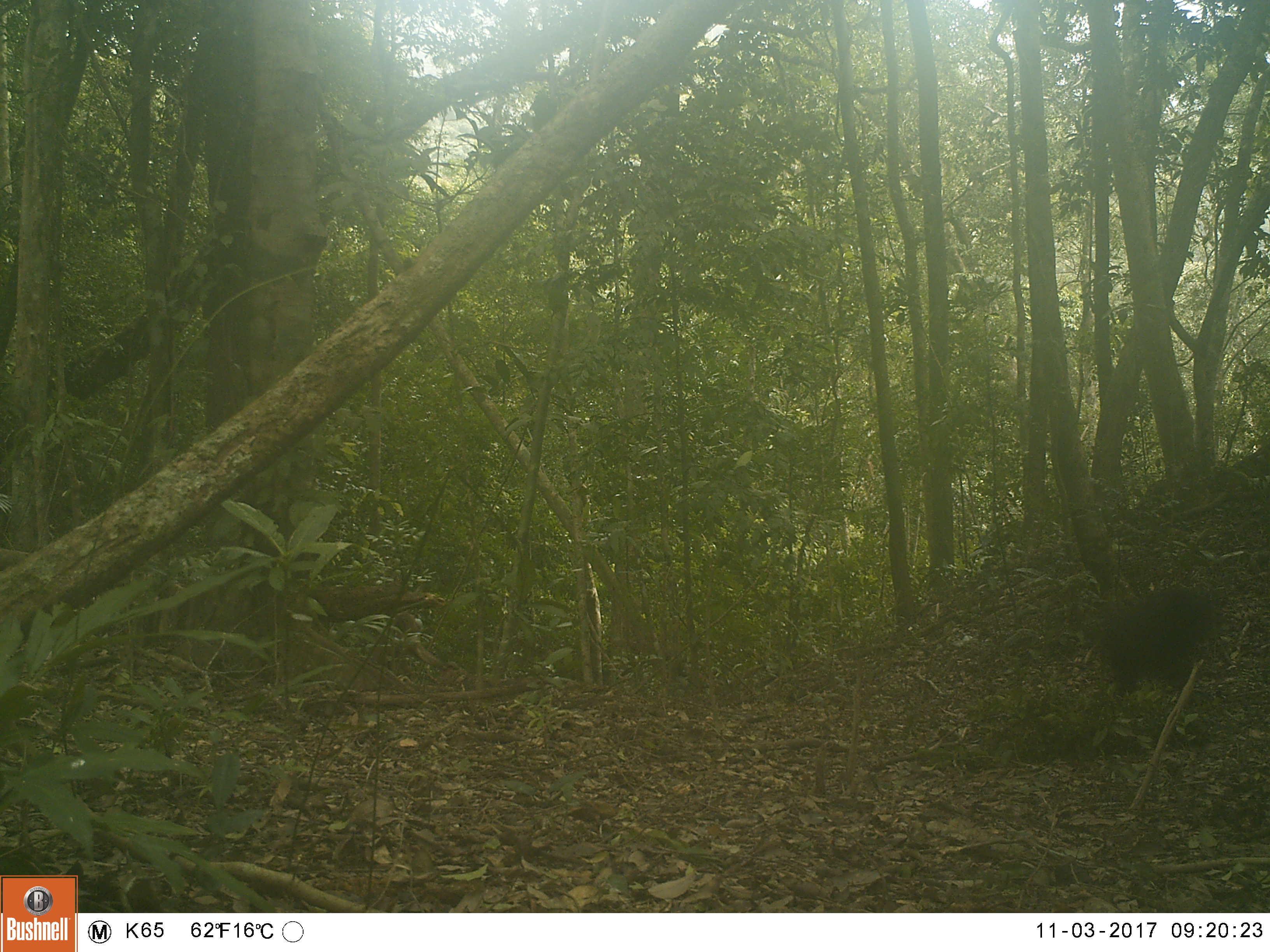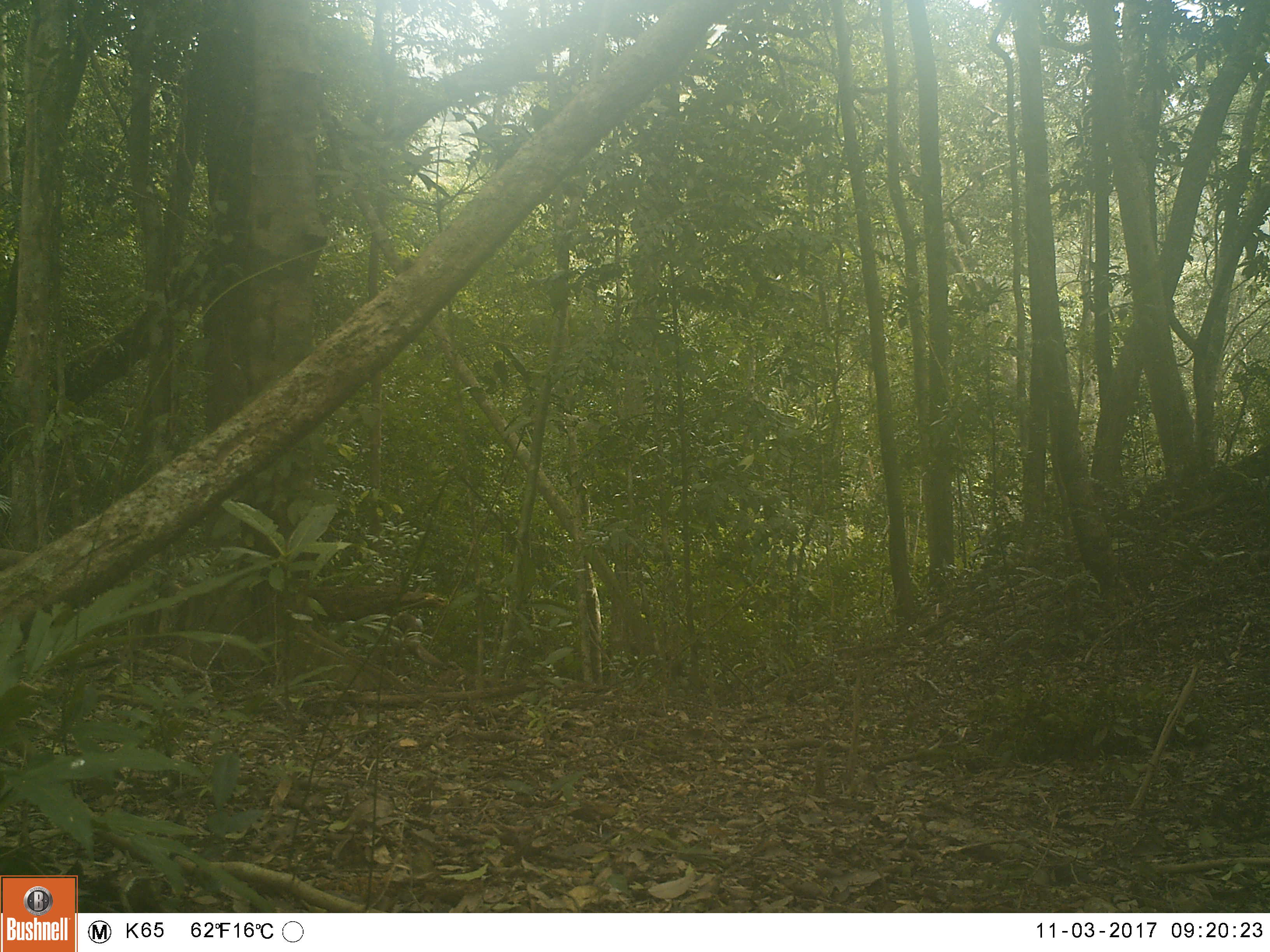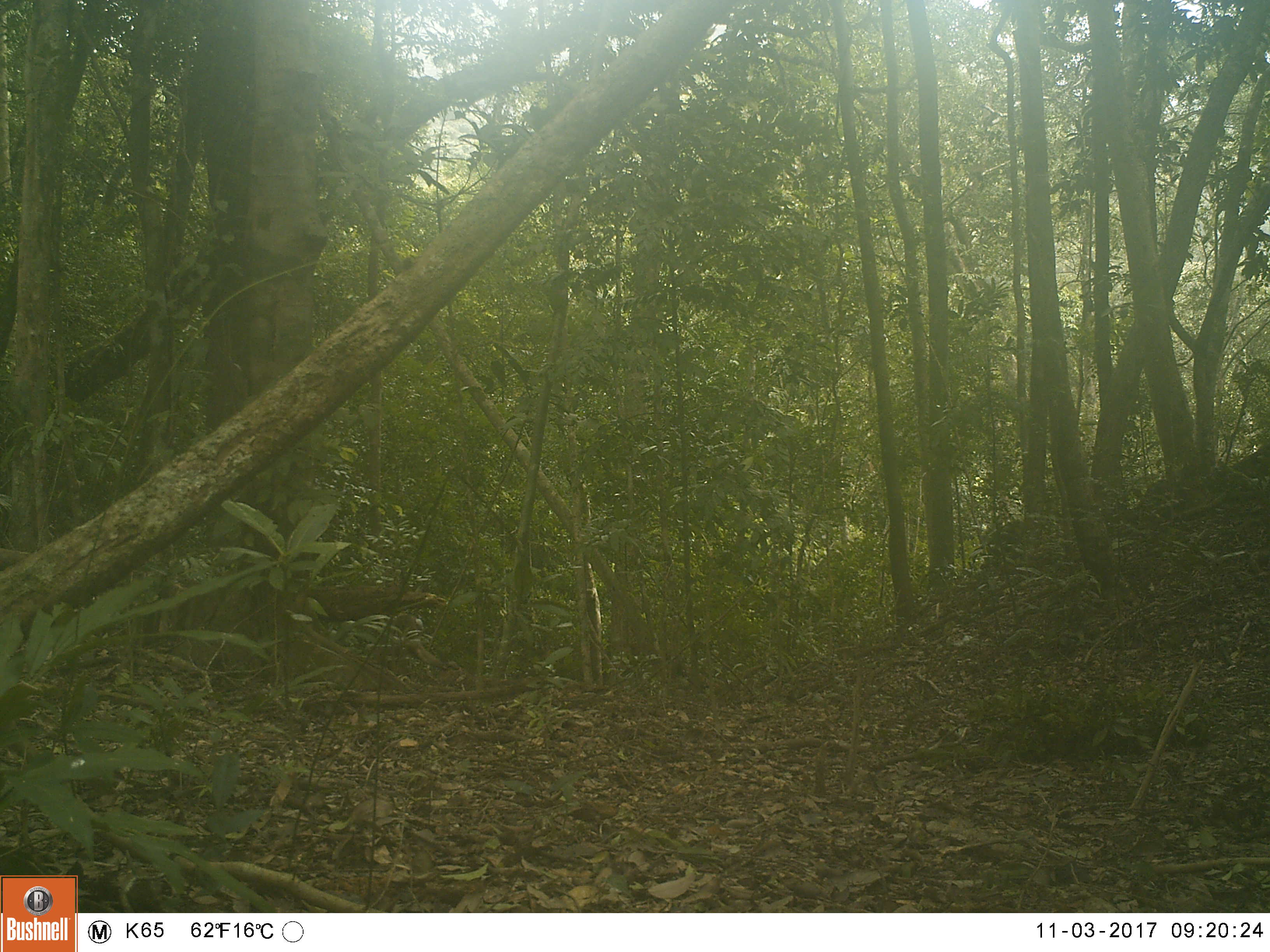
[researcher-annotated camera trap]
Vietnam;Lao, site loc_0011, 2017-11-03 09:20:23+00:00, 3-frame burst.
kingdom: Animalia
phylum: Chordata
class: Mammalia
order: Primates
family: Cercopithecidae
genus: Macaca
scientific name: Macaca arctoides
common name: stump-tailed macaque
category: stump tailed macaque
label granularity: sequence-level